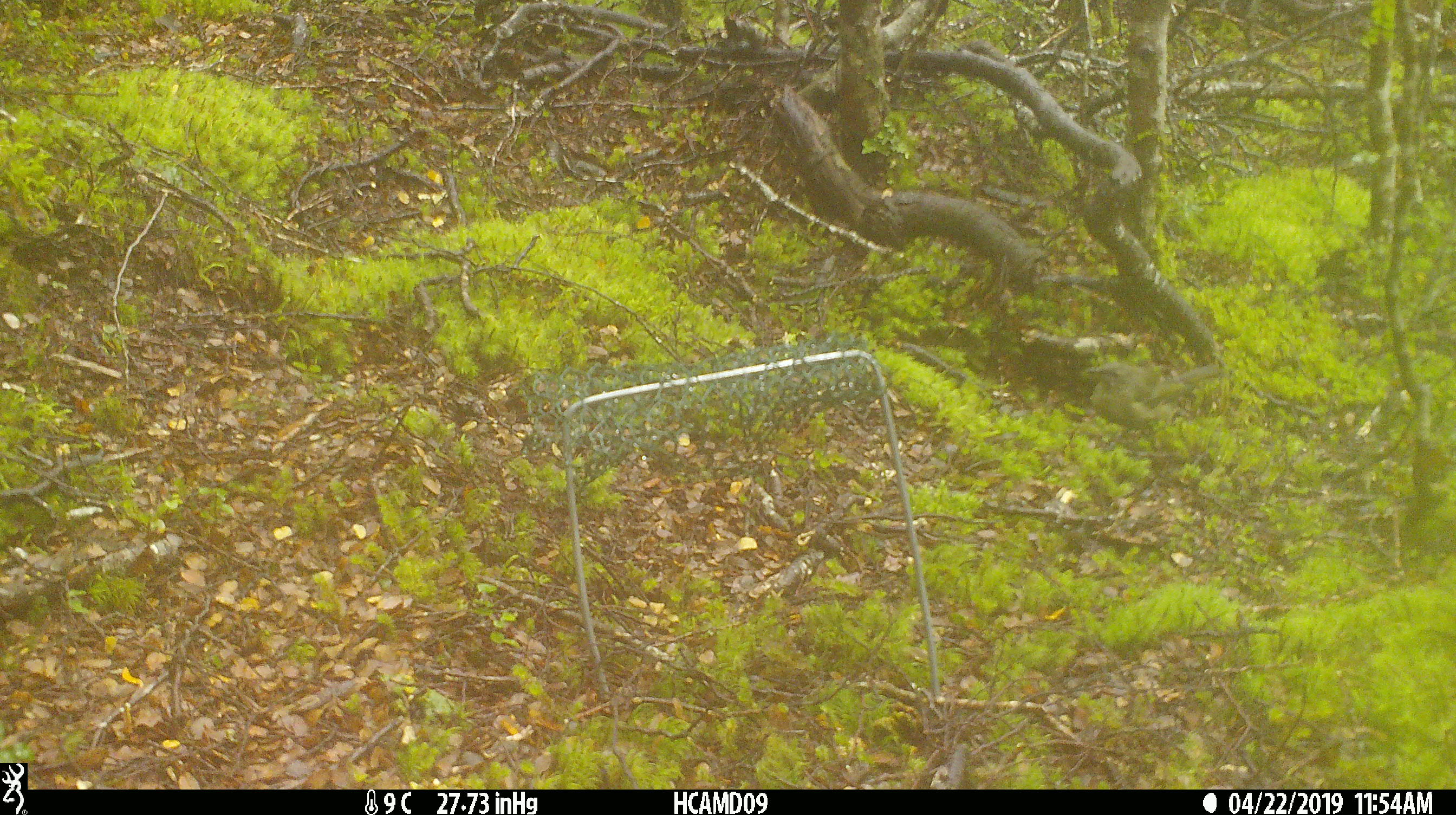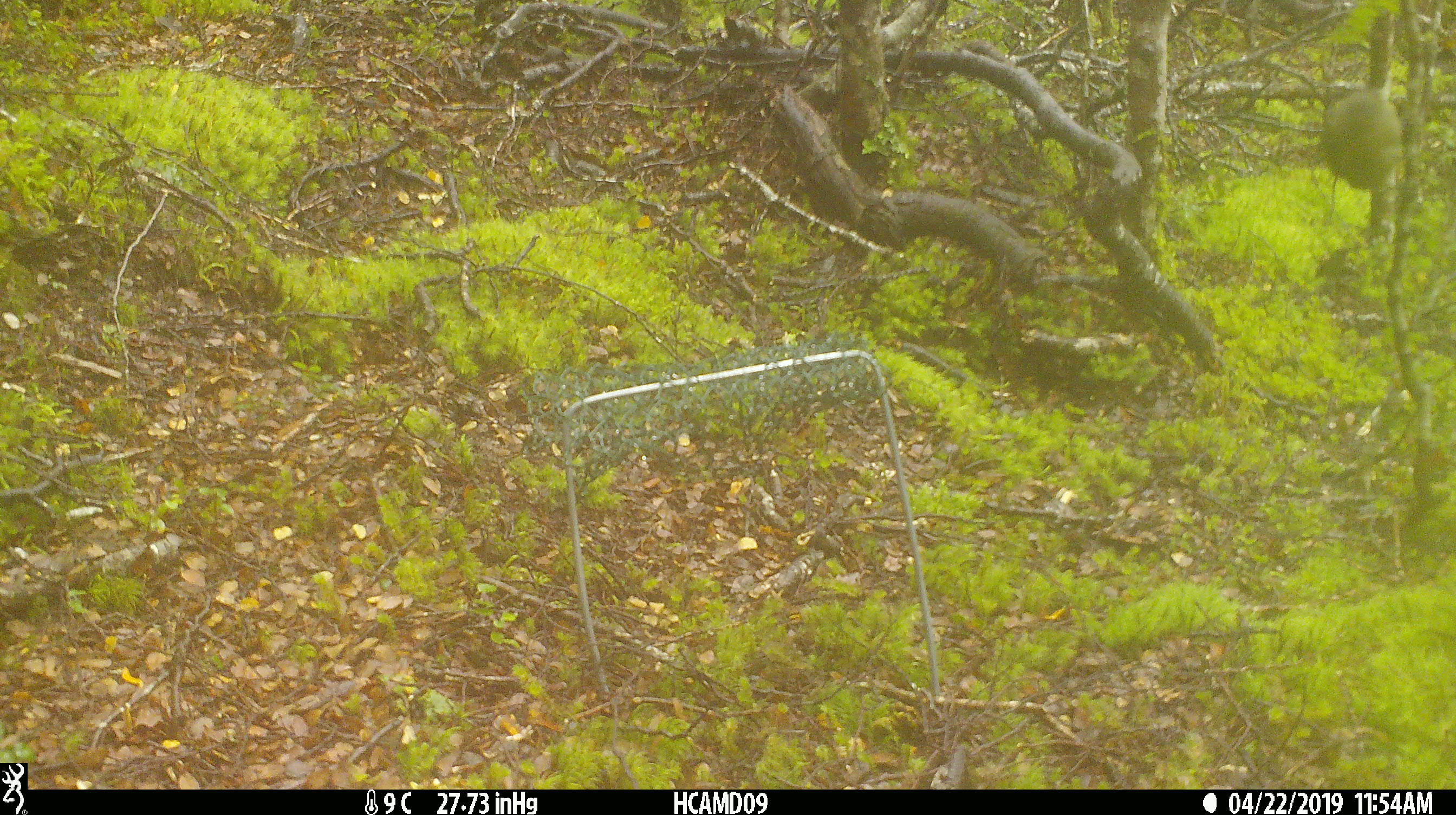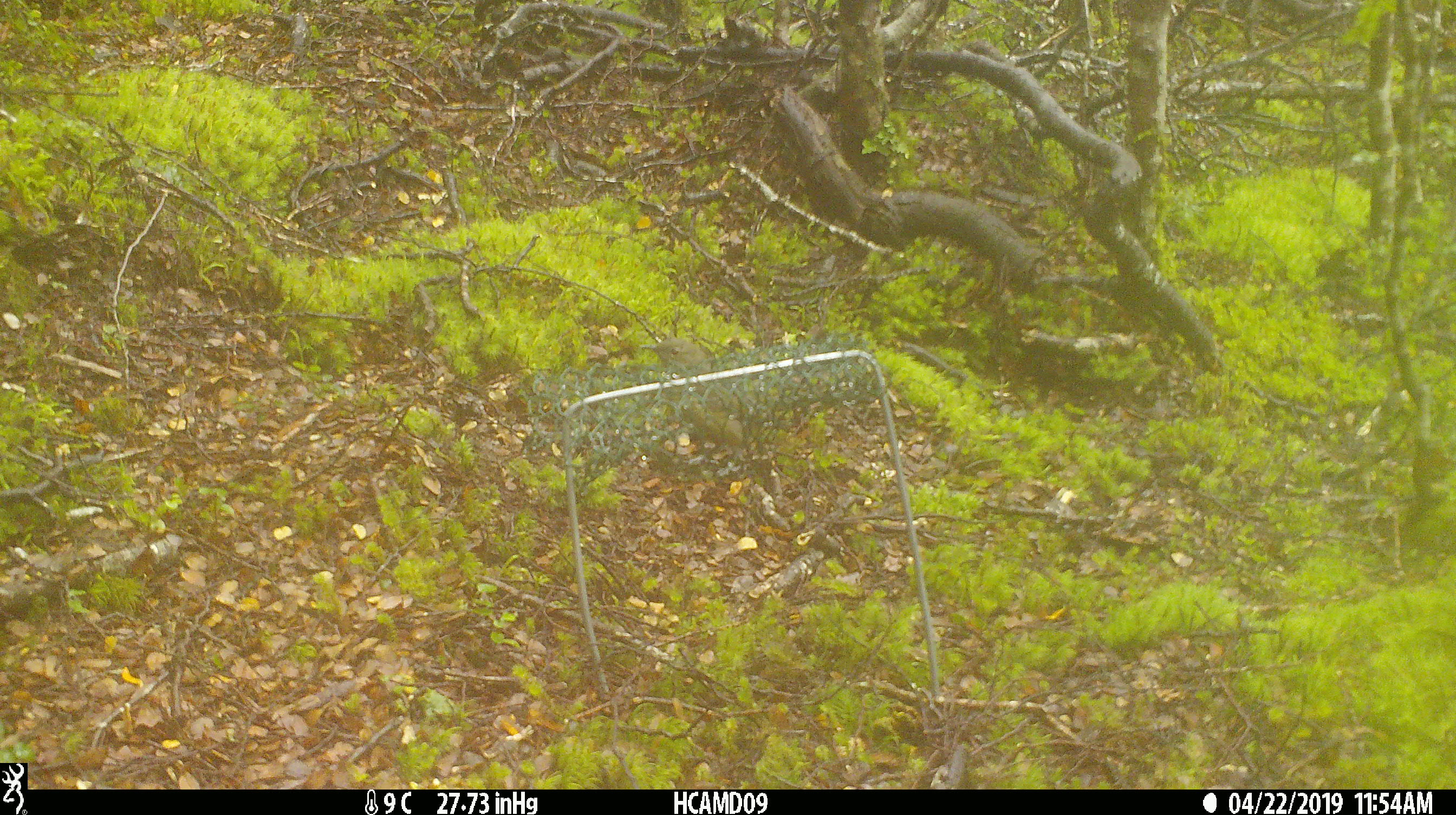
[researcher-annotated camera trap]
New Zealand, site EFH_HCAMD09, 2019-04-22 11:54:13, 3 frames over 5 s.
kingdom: Animalia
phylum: Chordata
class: Aves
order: Passeriformes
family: Meliphagidae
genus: Anthornis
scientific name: Anthornis melanura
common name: new zealand bellbird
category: bellbird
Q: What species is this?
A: Bellbird (new zealand bellbird) (Anthornis melanura).